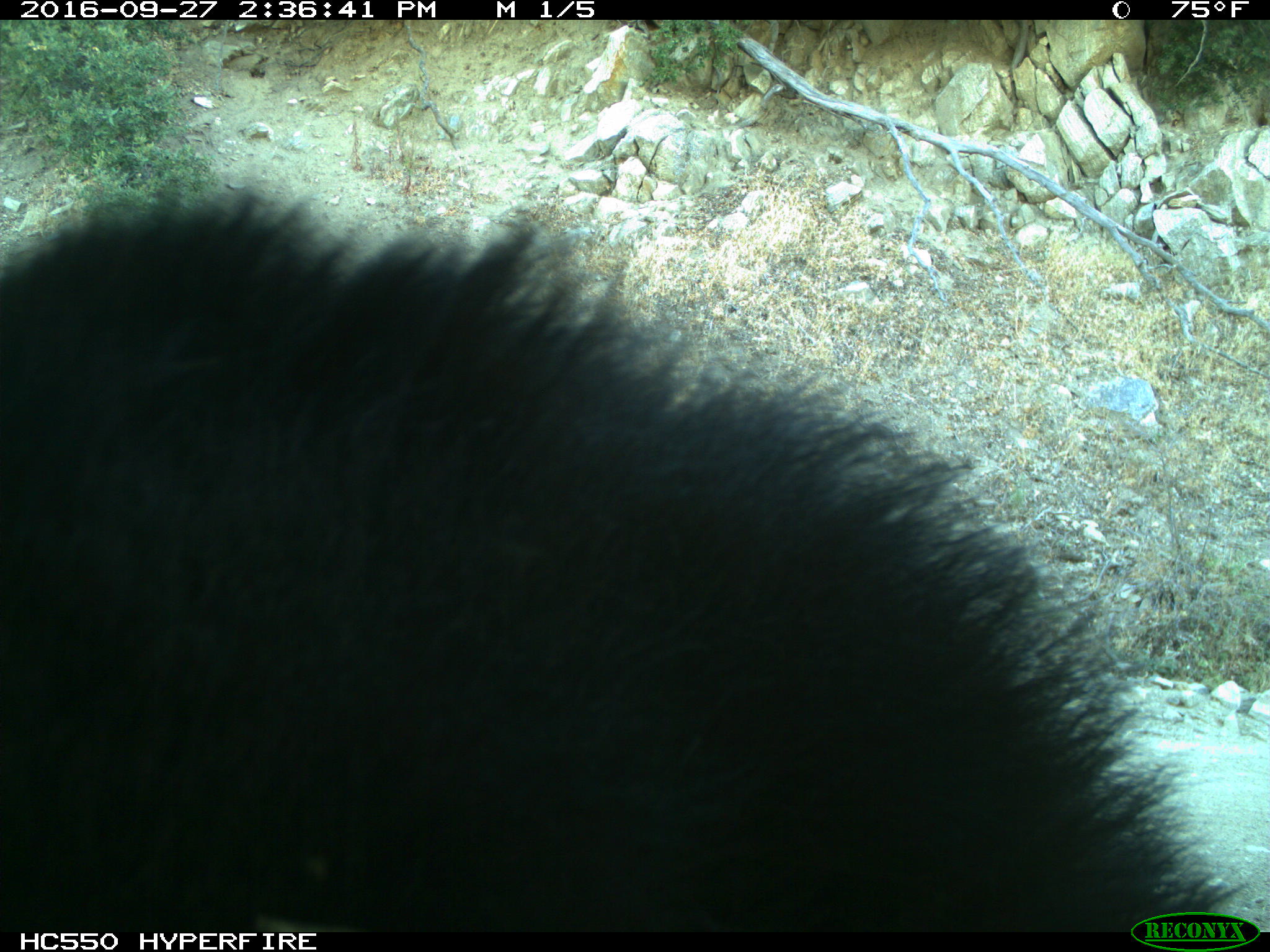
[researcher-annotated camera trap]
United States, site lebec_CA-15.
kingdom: Animalia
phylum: Chordata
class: Mammalia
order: Carnivora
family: Ursidae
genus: Ursus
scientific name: Ursus americanus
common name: american black bear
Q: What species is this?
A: Ursus americanus (american black bear).